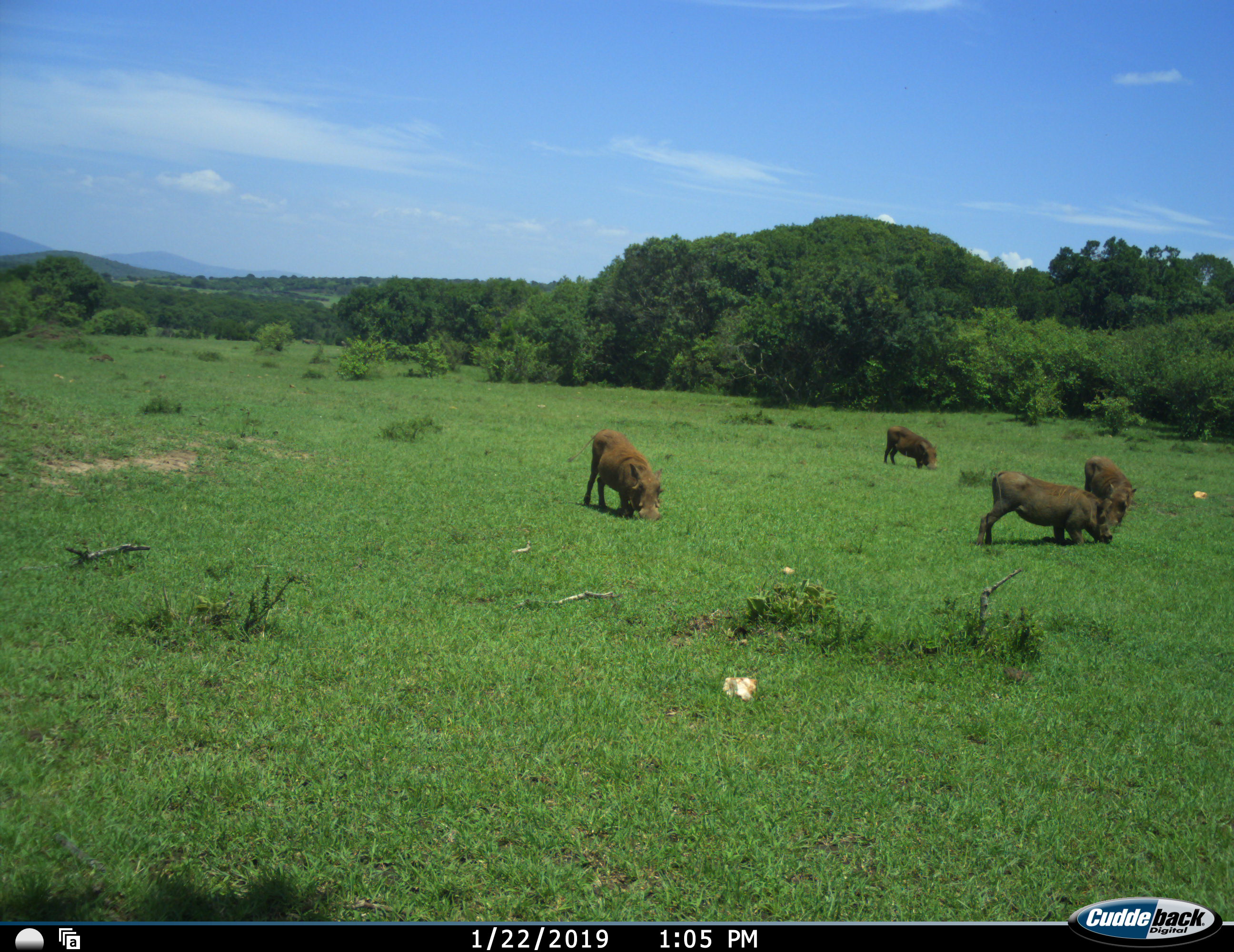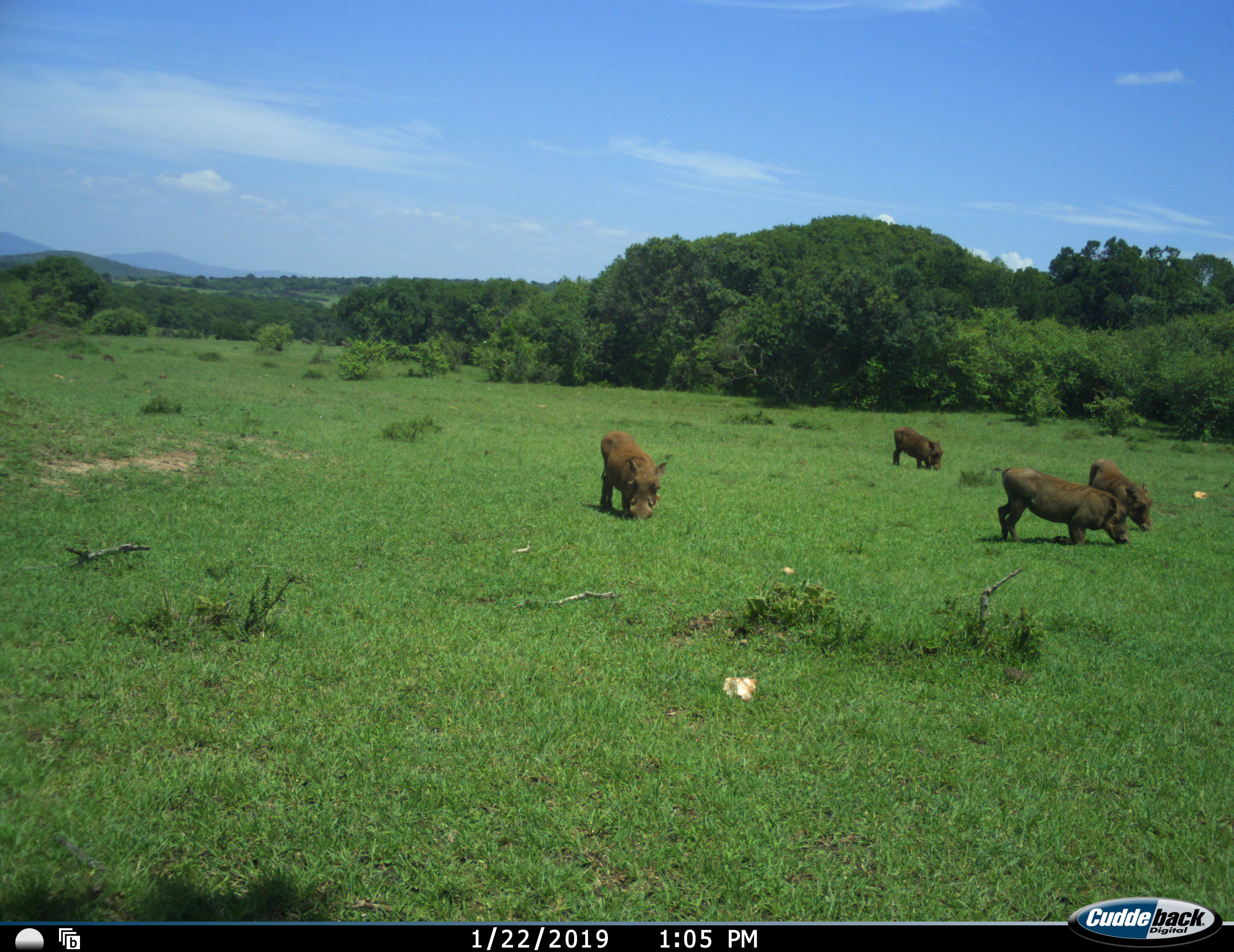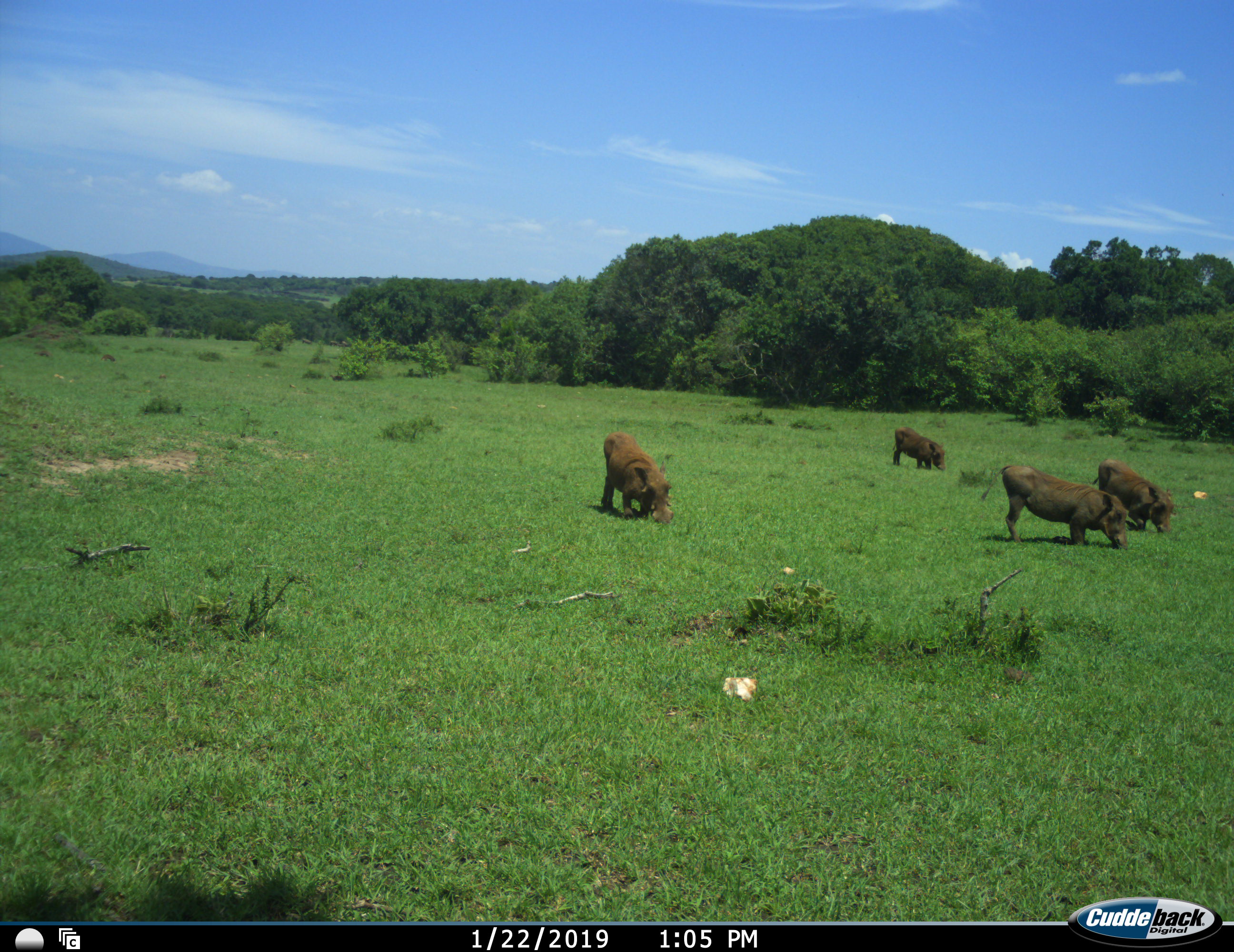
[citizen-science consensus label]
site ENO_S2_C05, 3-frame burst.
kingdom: Animalia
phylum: Chordata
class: Mammalia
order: Artiodactyla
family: Suidae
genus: Phacochoerus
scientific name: Phacochoerus africanus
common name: warthog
Warthog (Phacochoerus africanus), count 4. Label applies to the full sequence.